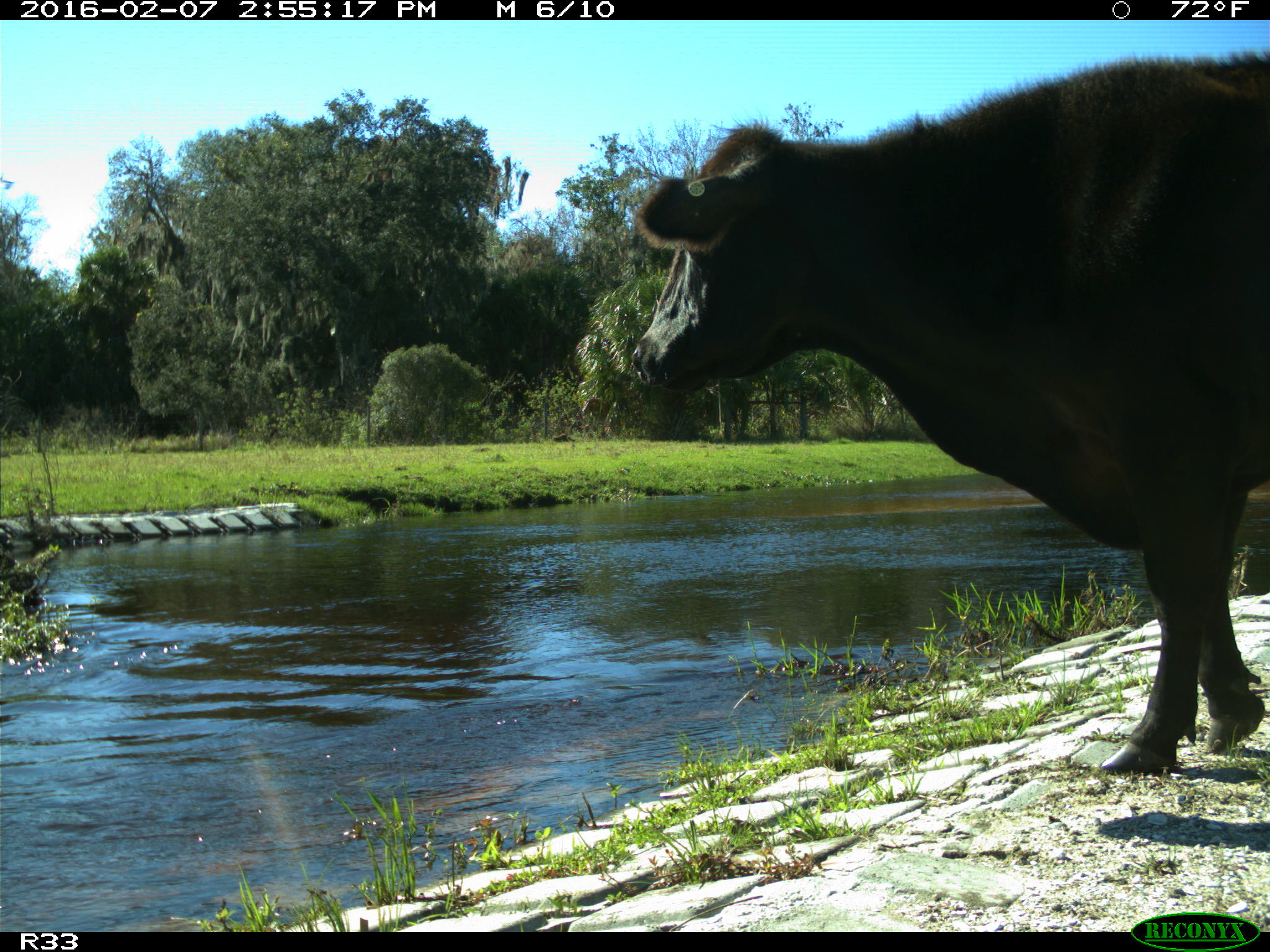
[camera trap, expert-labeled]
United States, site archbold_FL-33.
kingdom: Animalia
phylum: Chordata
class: Mammalia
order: Artiodactyla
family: Bovidae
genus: Bos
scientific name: Bos taurus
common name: domestic cow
Bos taurus (domestic cow).